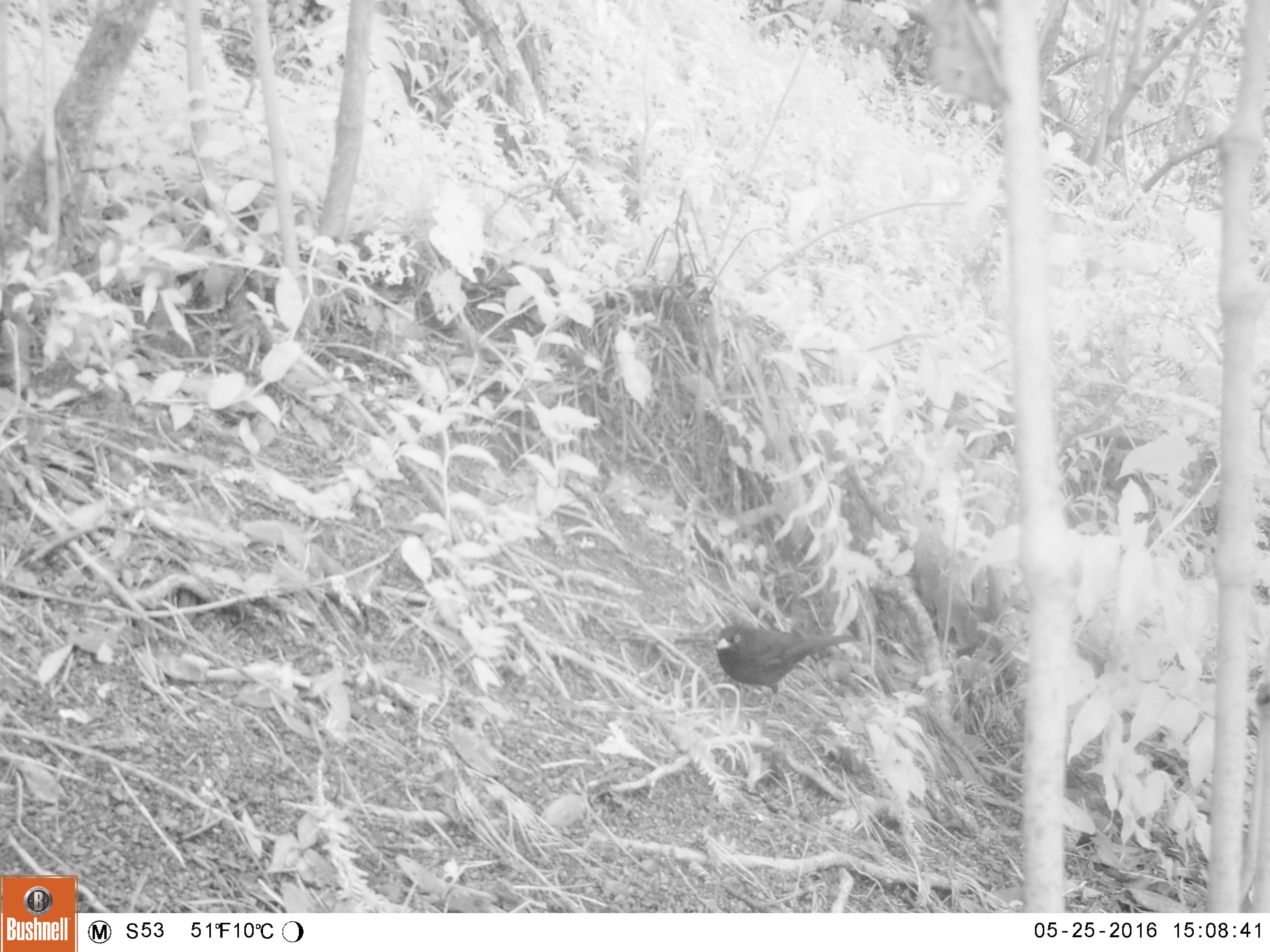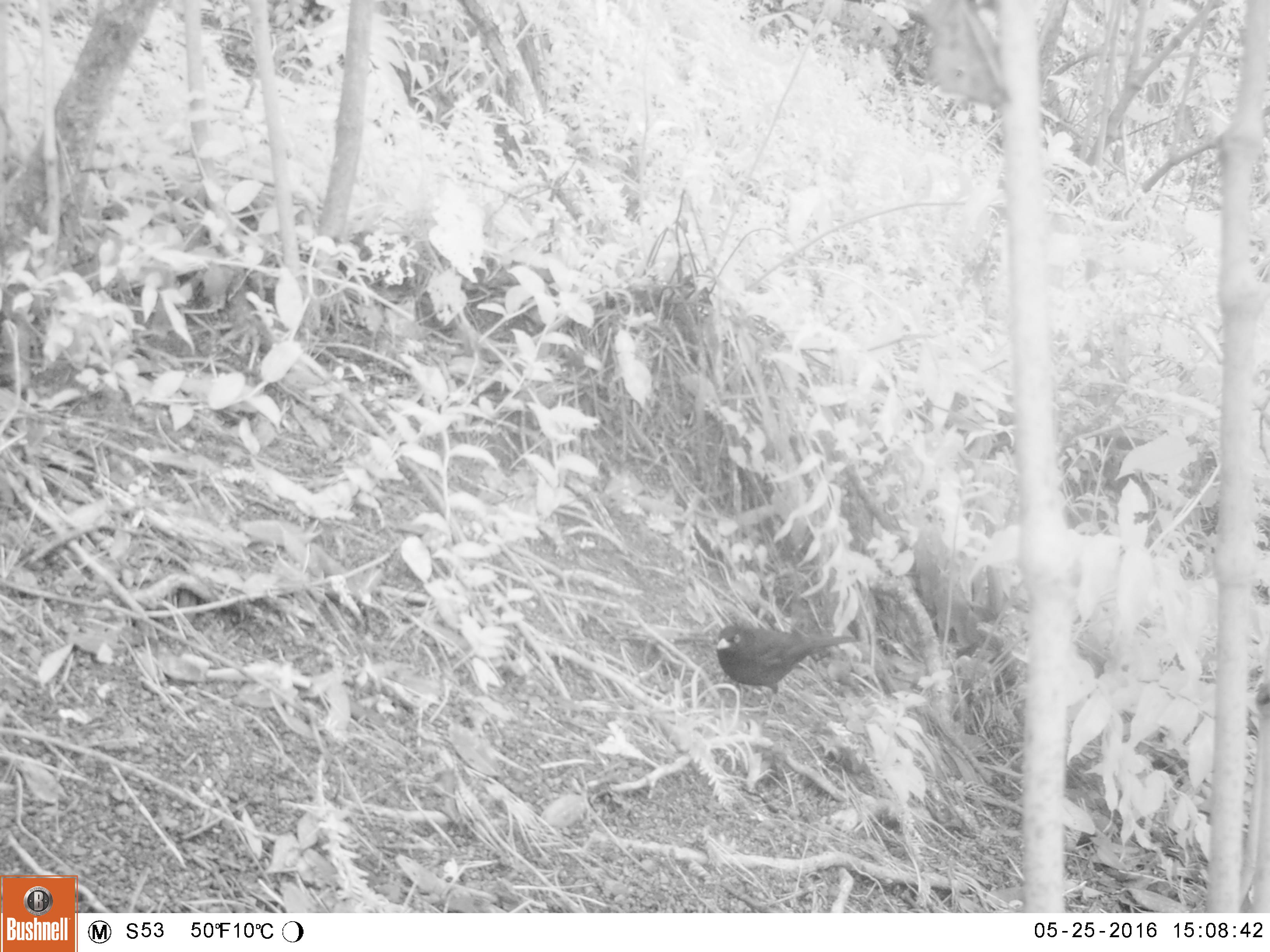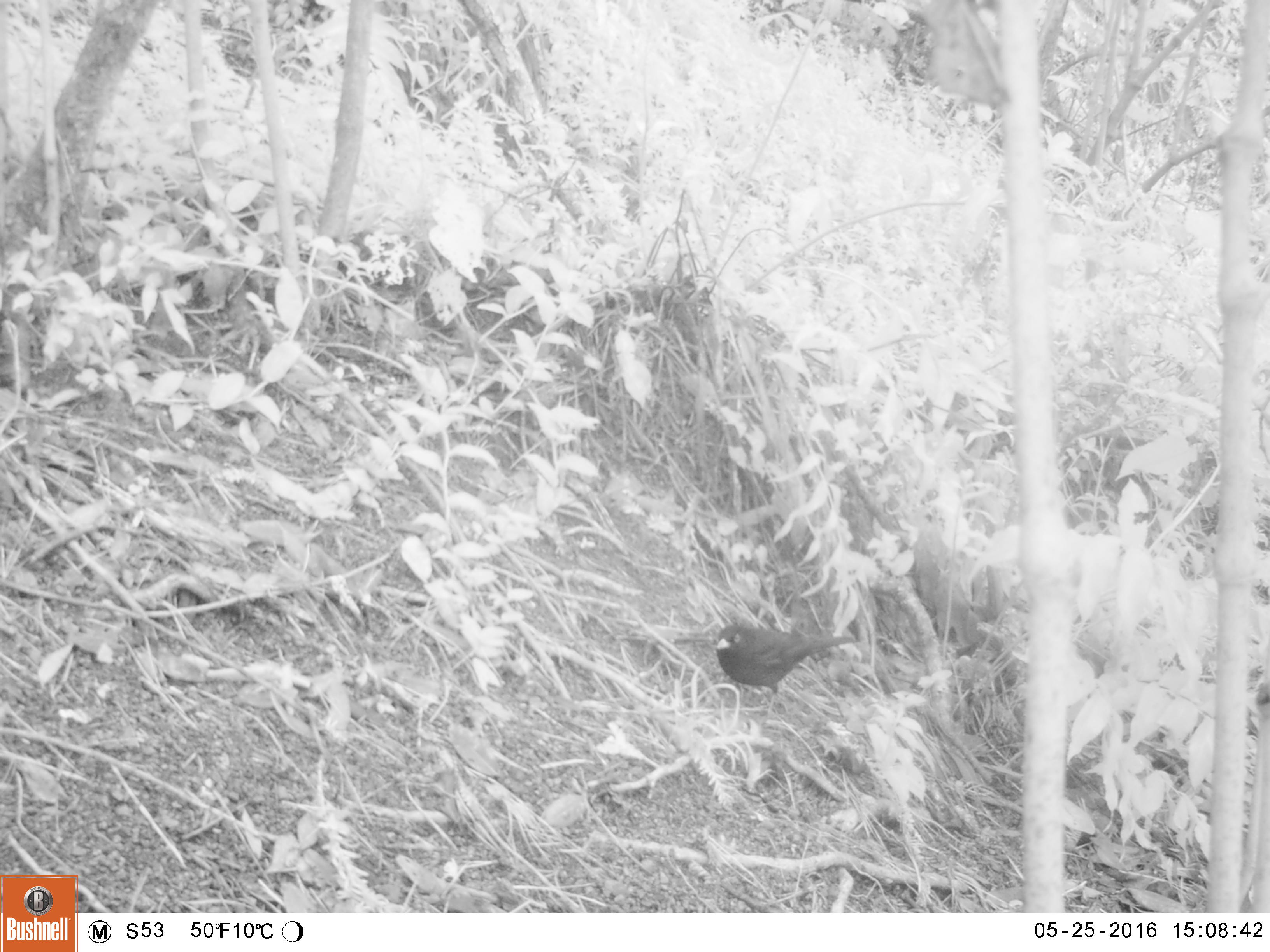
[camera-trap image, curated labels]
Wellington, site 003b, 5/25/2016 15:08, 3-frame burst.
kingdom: Animalia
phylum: Chordata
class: Aves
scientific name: Aves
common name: bird